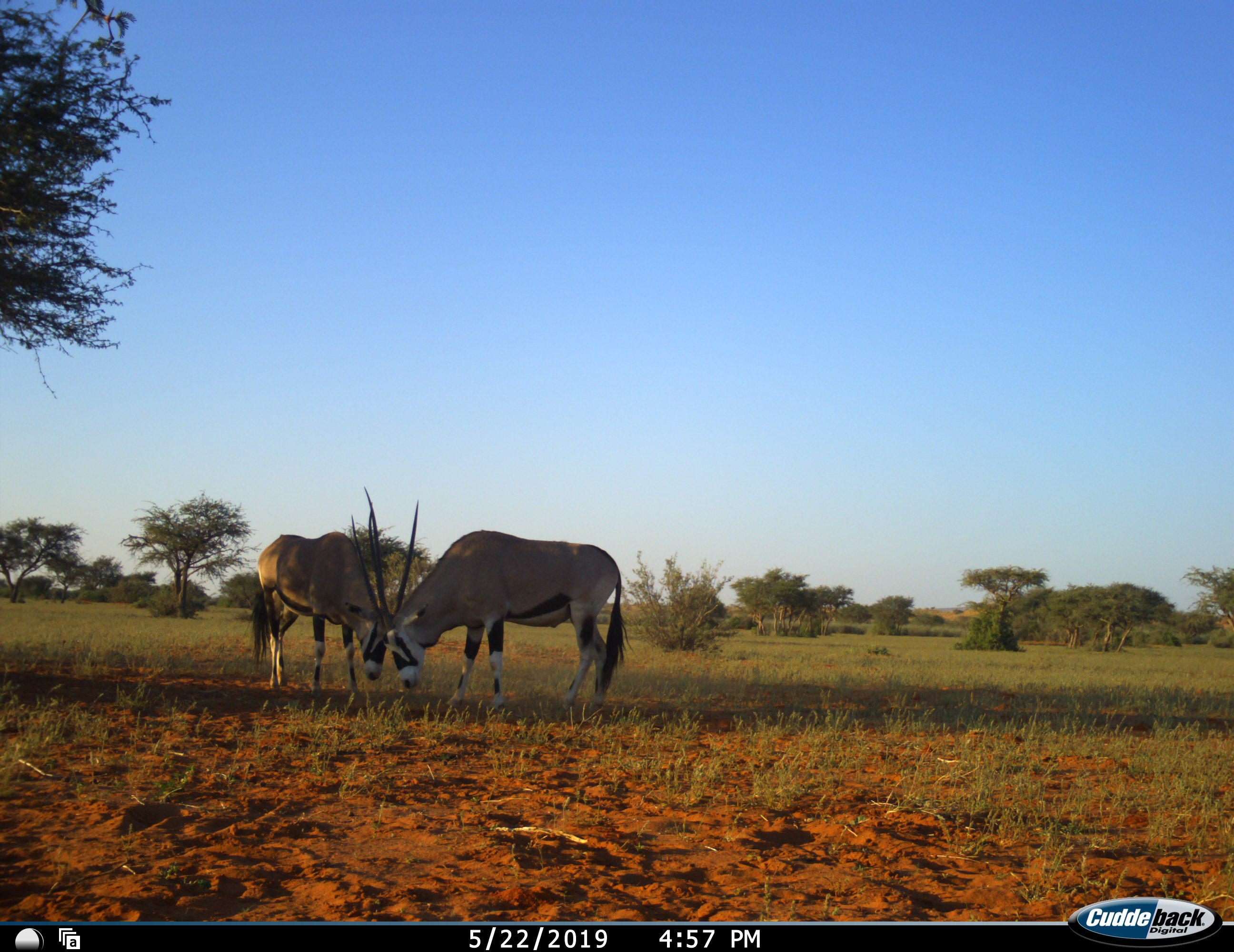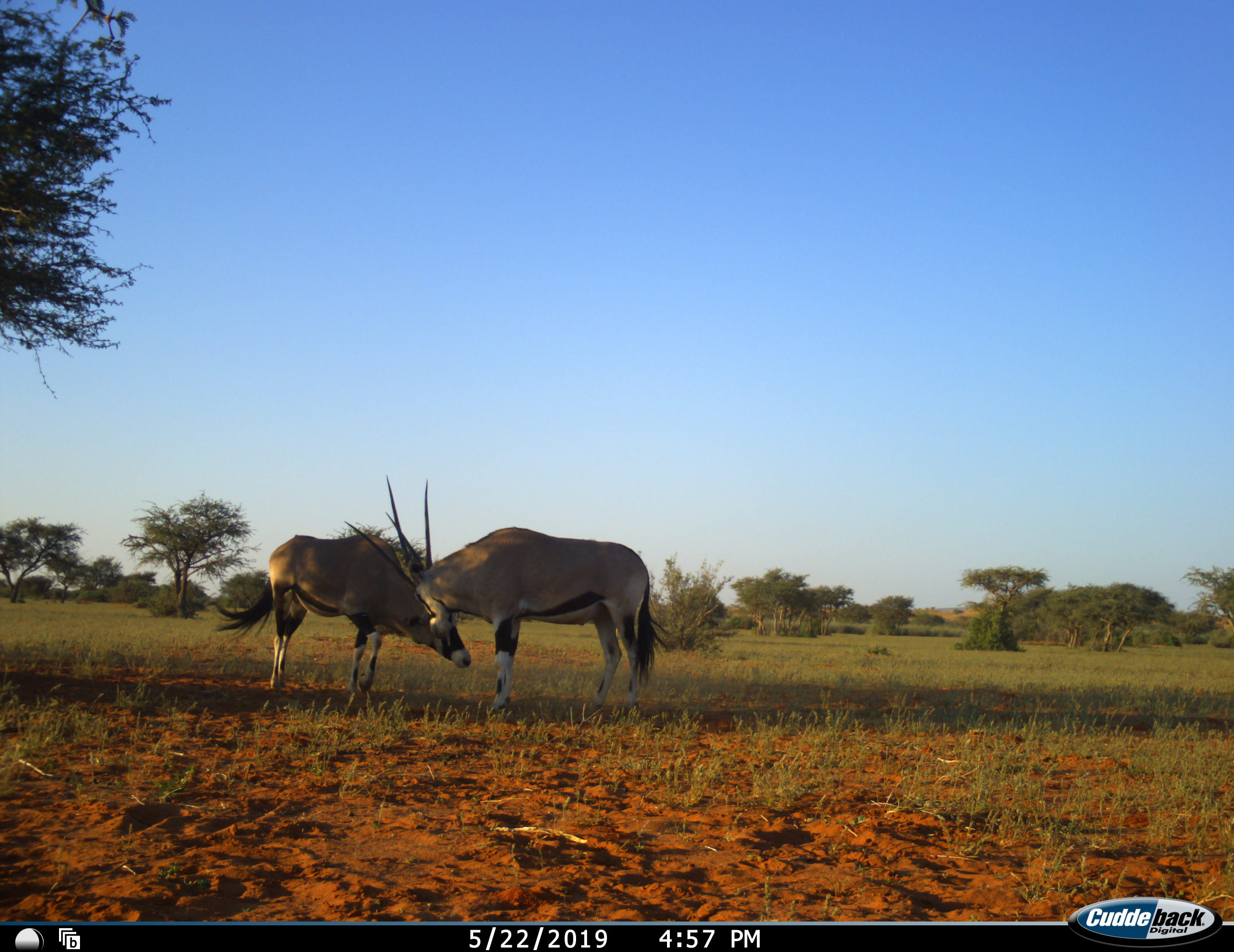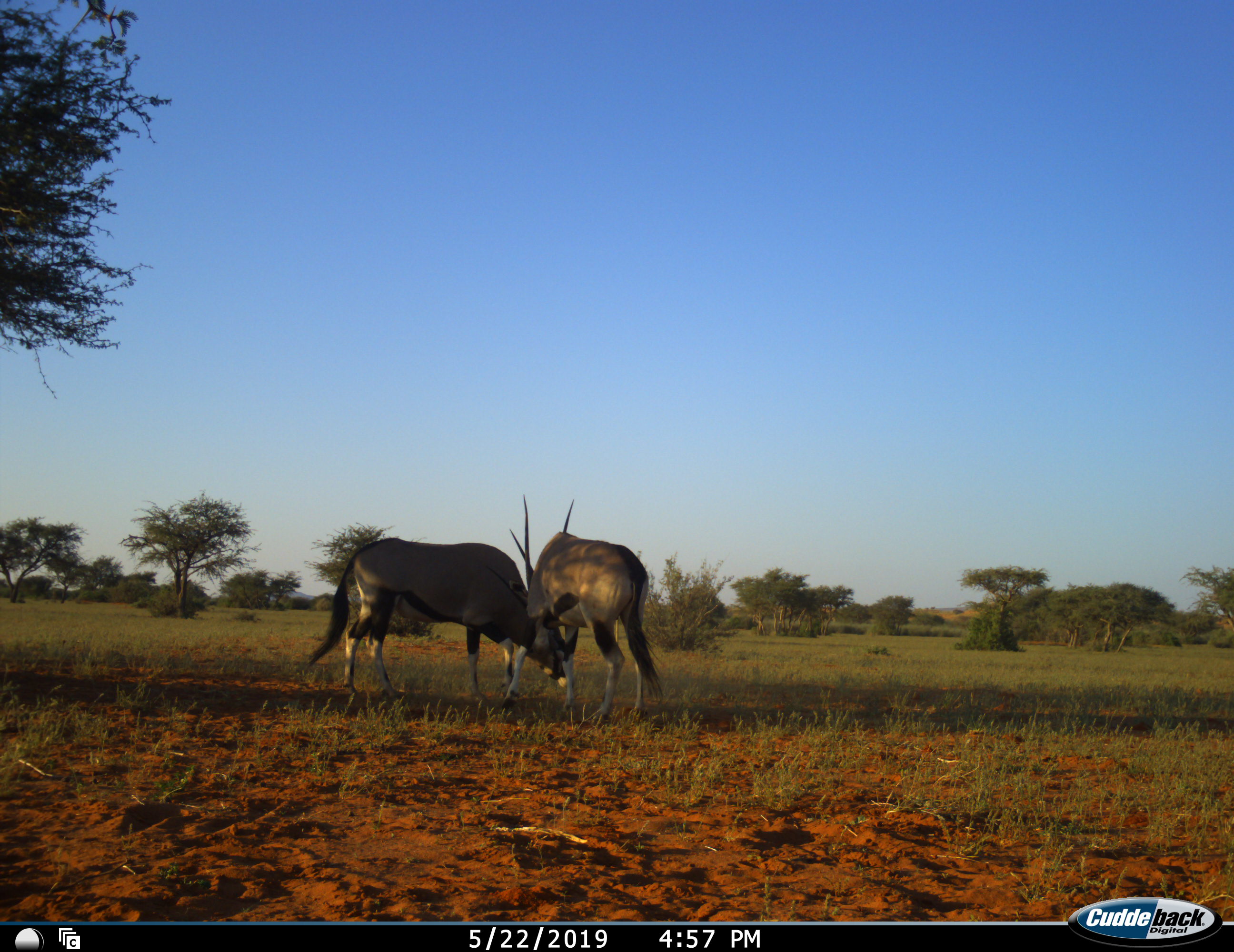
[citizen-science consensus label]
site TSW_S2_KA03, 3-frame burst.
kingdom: Animalia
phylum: Chordata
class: Mammalia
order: Artiodactyla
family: Bovidae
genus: Oryx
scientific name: Oryx gazella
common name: gemsbok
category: oryx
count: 2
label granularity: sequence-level